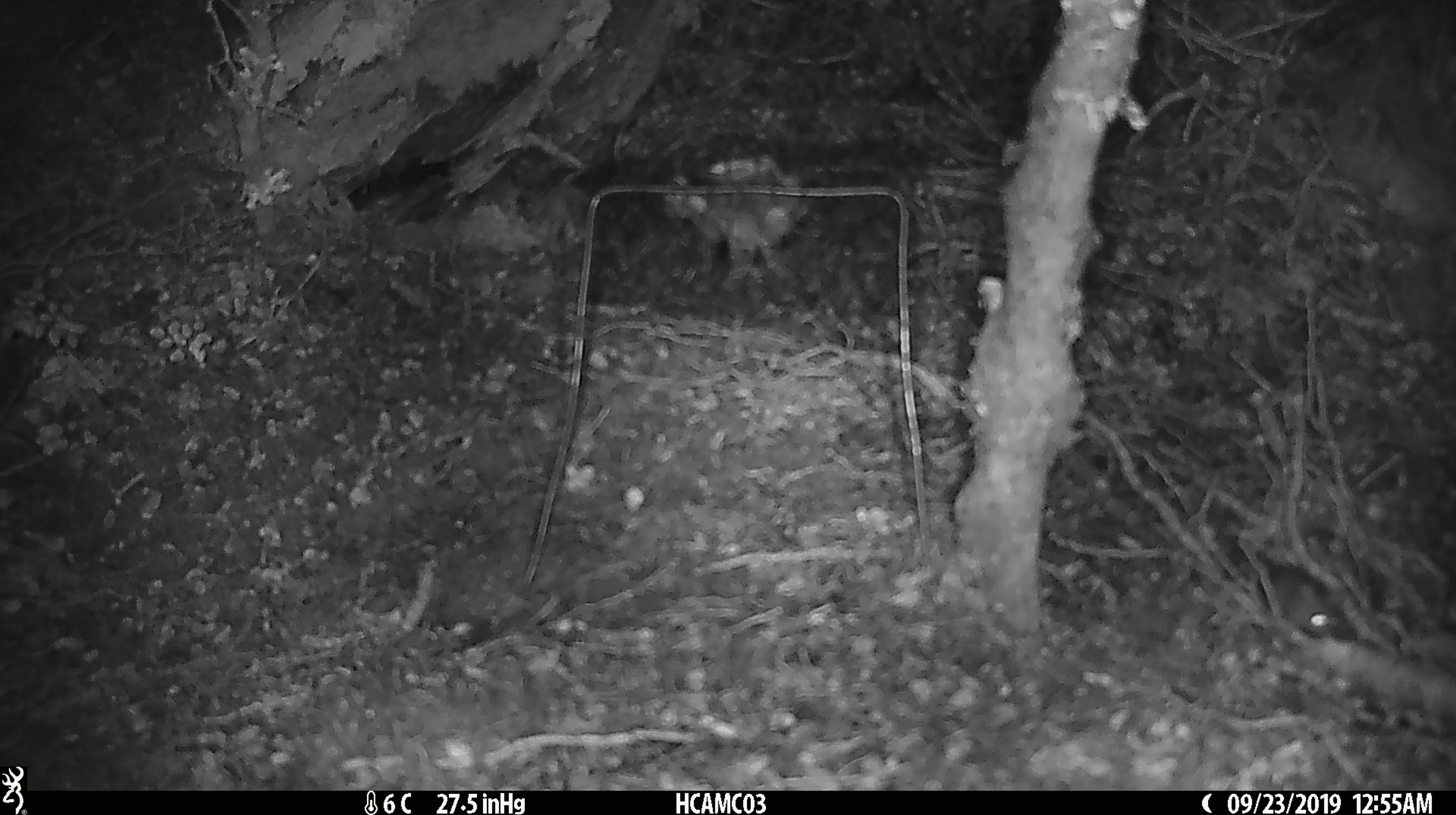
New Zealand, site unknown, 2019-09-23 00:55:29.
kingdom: Animalia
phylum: Chordata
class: Mammalia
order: Rodentia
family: Muridae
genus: Mus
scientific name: Mus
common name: mouse